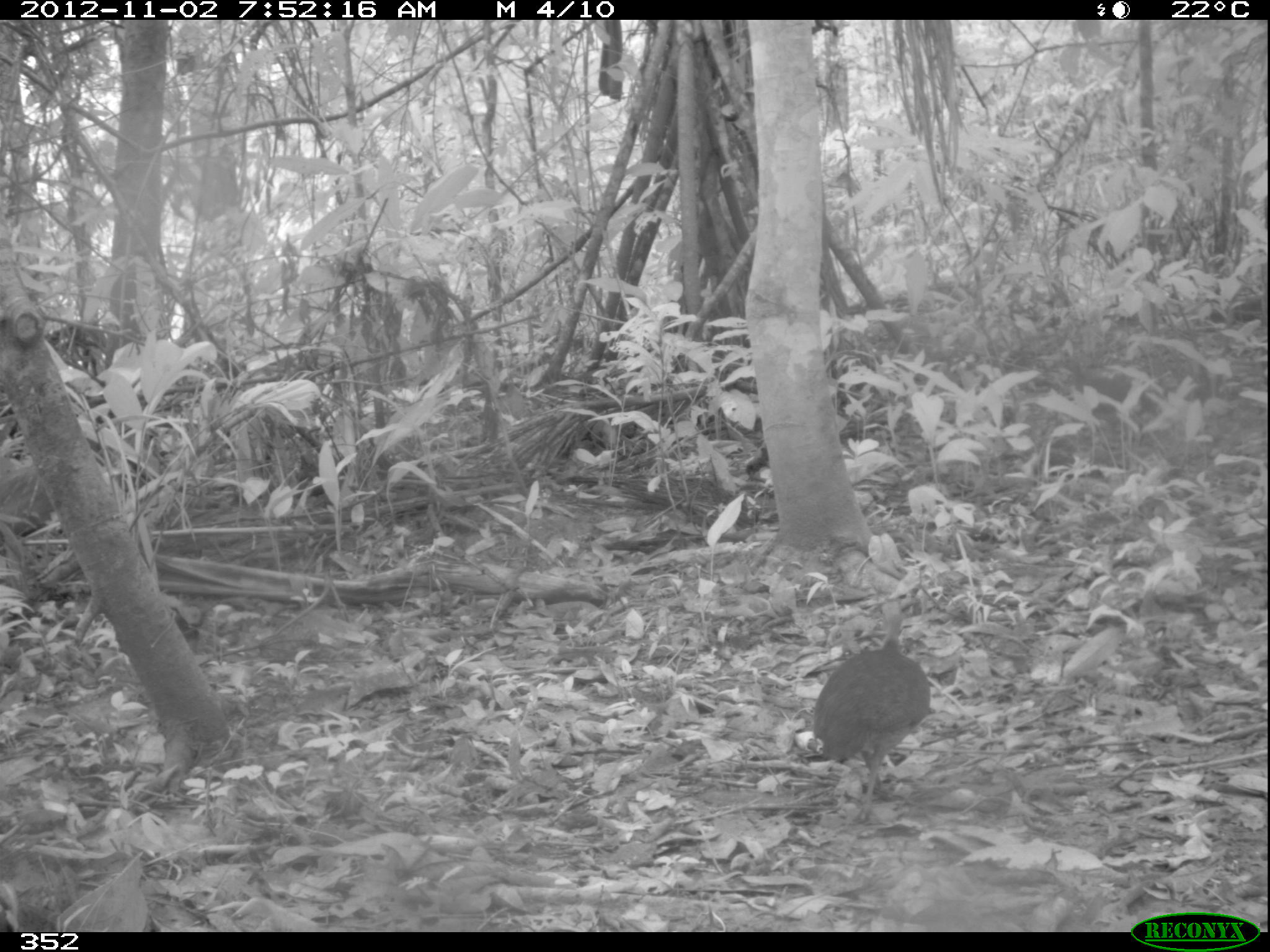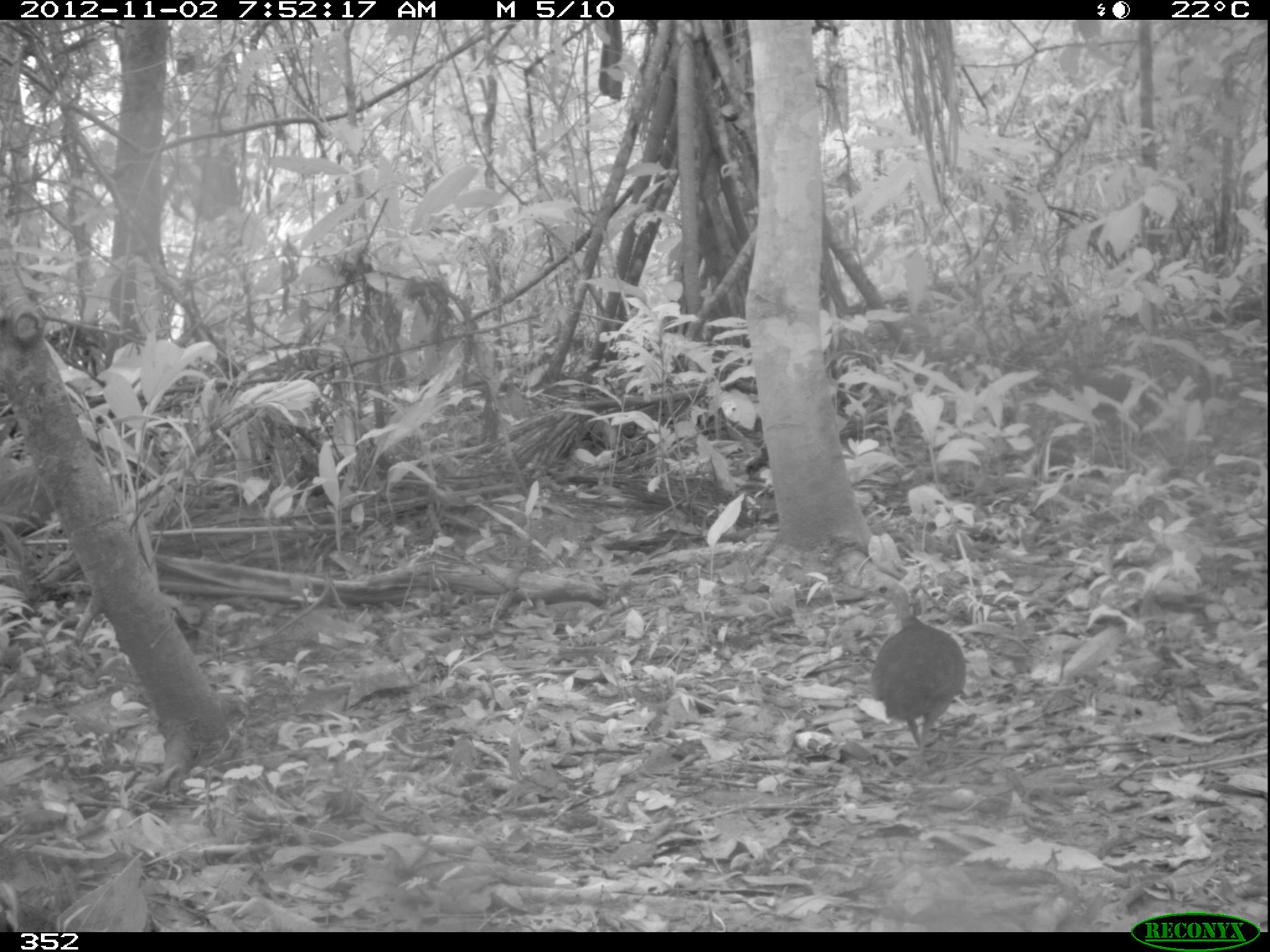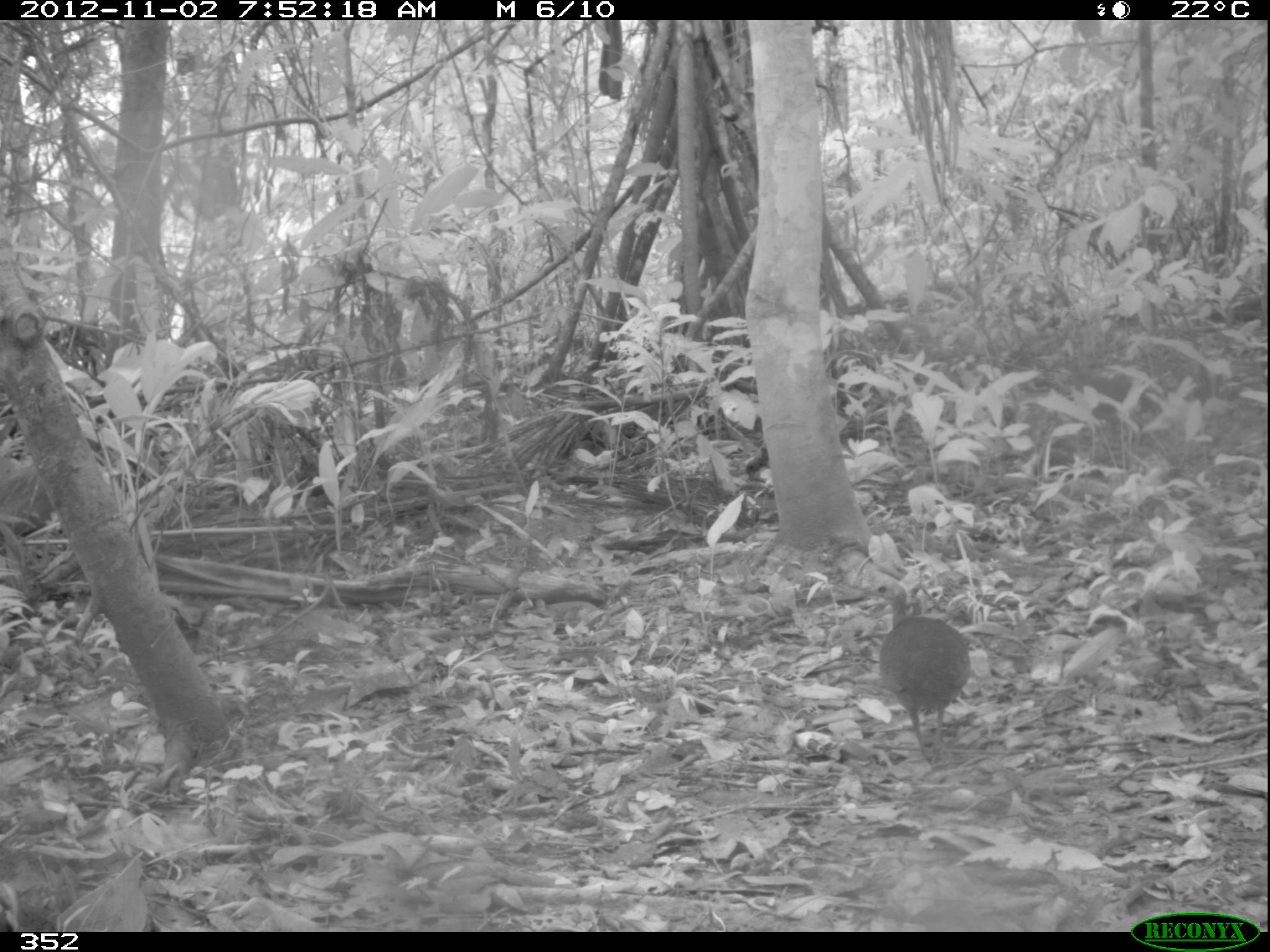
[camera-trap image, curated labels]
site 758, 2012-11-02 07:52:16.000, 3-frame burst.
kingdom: Animalia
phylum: Chordata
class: Aves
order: Galliformes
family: Phasianidae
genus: Alectoris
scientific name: Alectoris rufa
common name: red-legged partridge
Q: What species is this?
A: Alectoris rufa (red-legged partridge).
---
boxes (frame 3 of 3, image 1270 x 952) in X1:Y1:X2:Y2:
alectoris rufa: 857:577:972:759